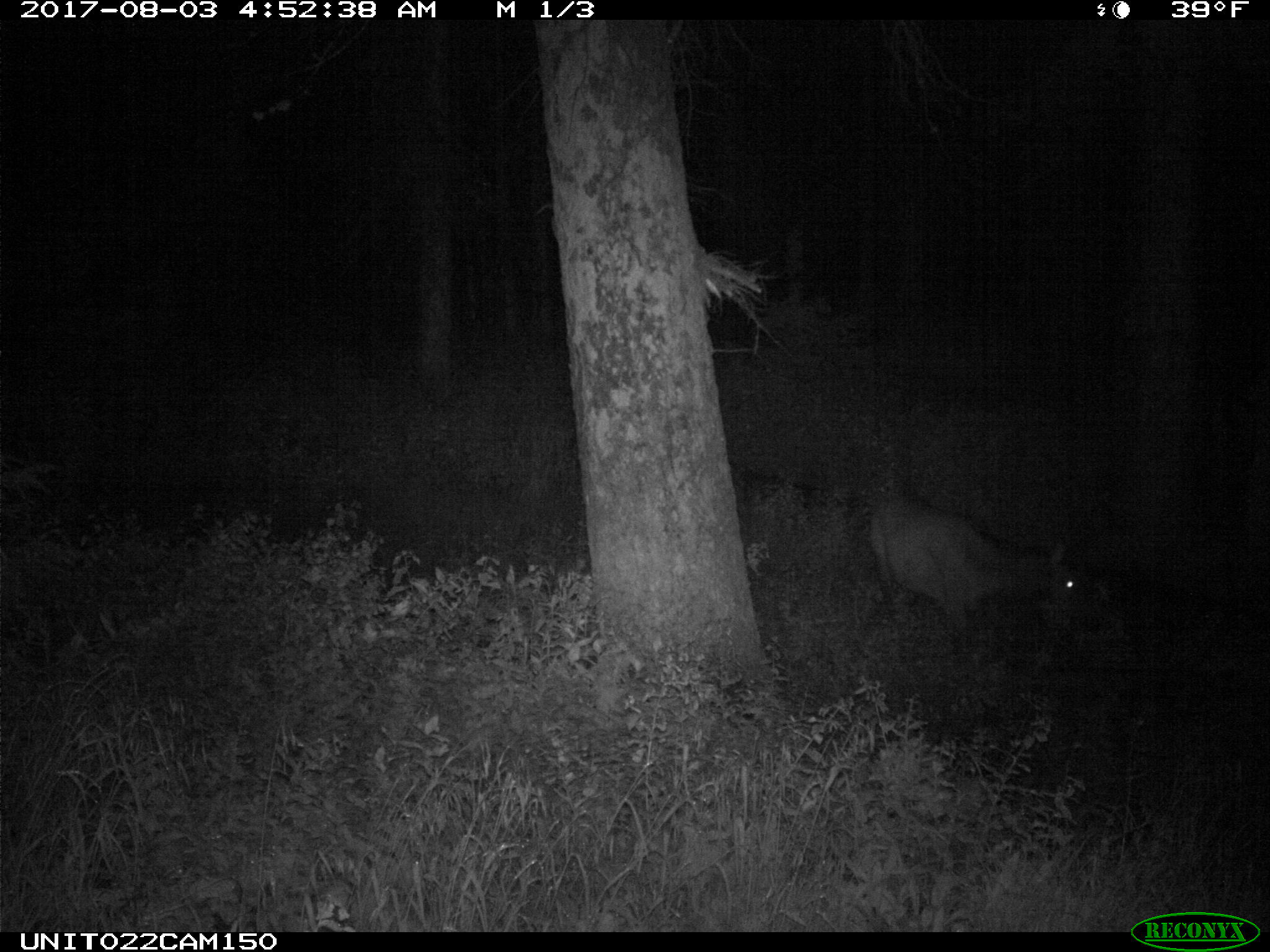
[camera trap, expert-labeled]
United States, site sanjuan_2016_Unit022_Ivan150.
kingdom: Animalia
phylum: Chordata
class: Mammalia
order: Artiodactyla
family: Cervidae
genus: Cervus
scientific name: Cervus elaphus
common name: red deer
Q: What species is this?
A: Cervus elaphus (red deer).